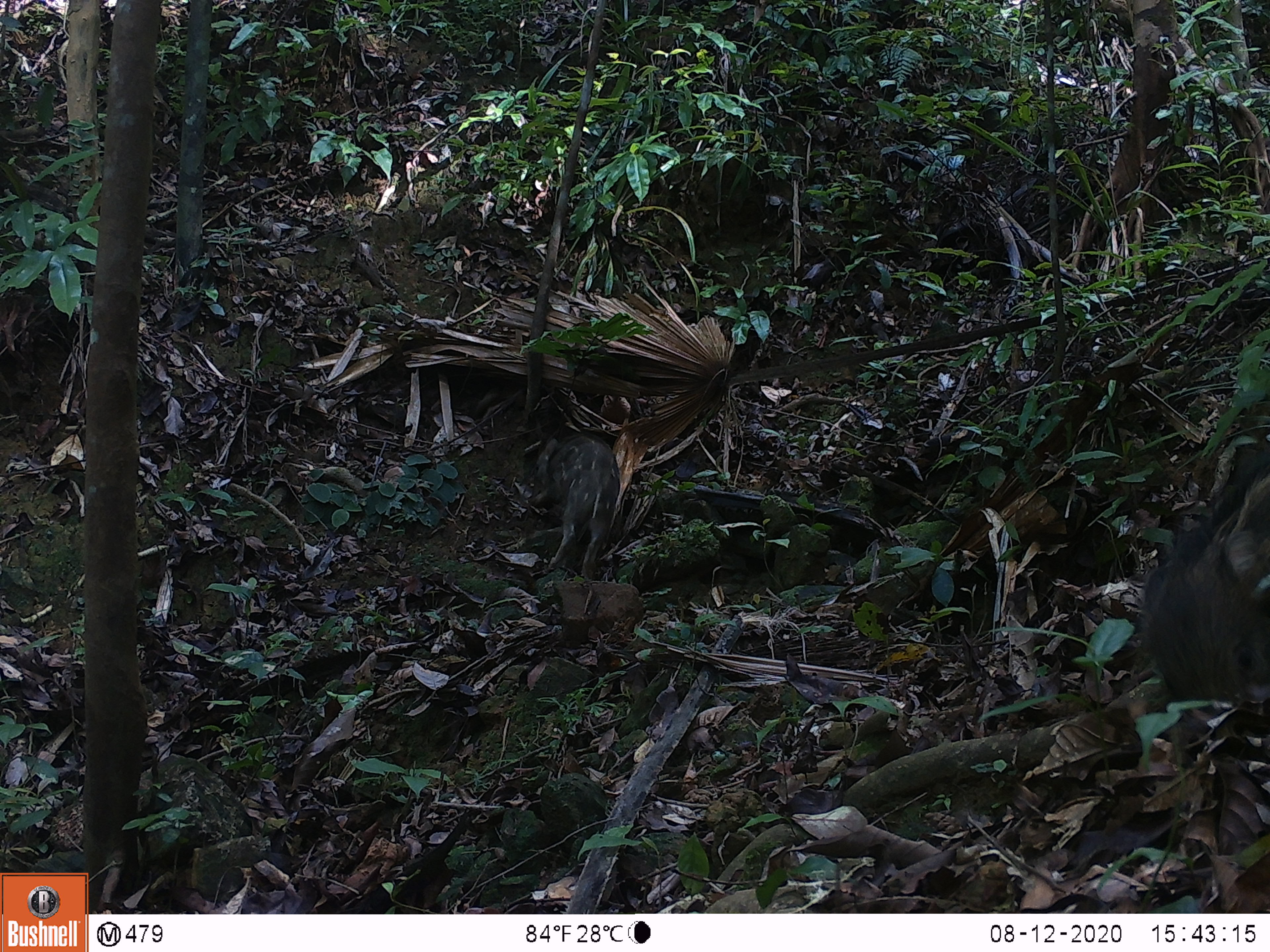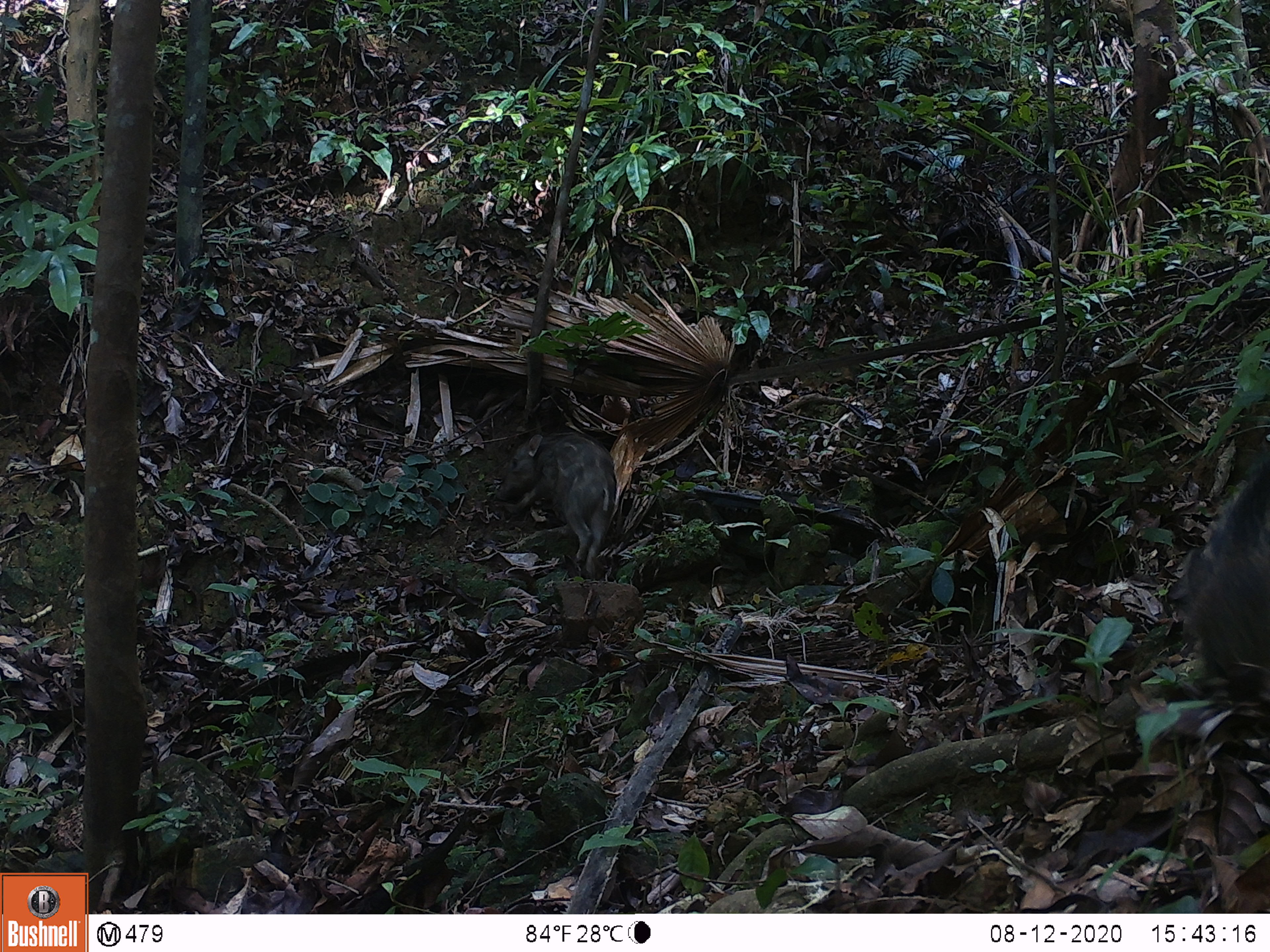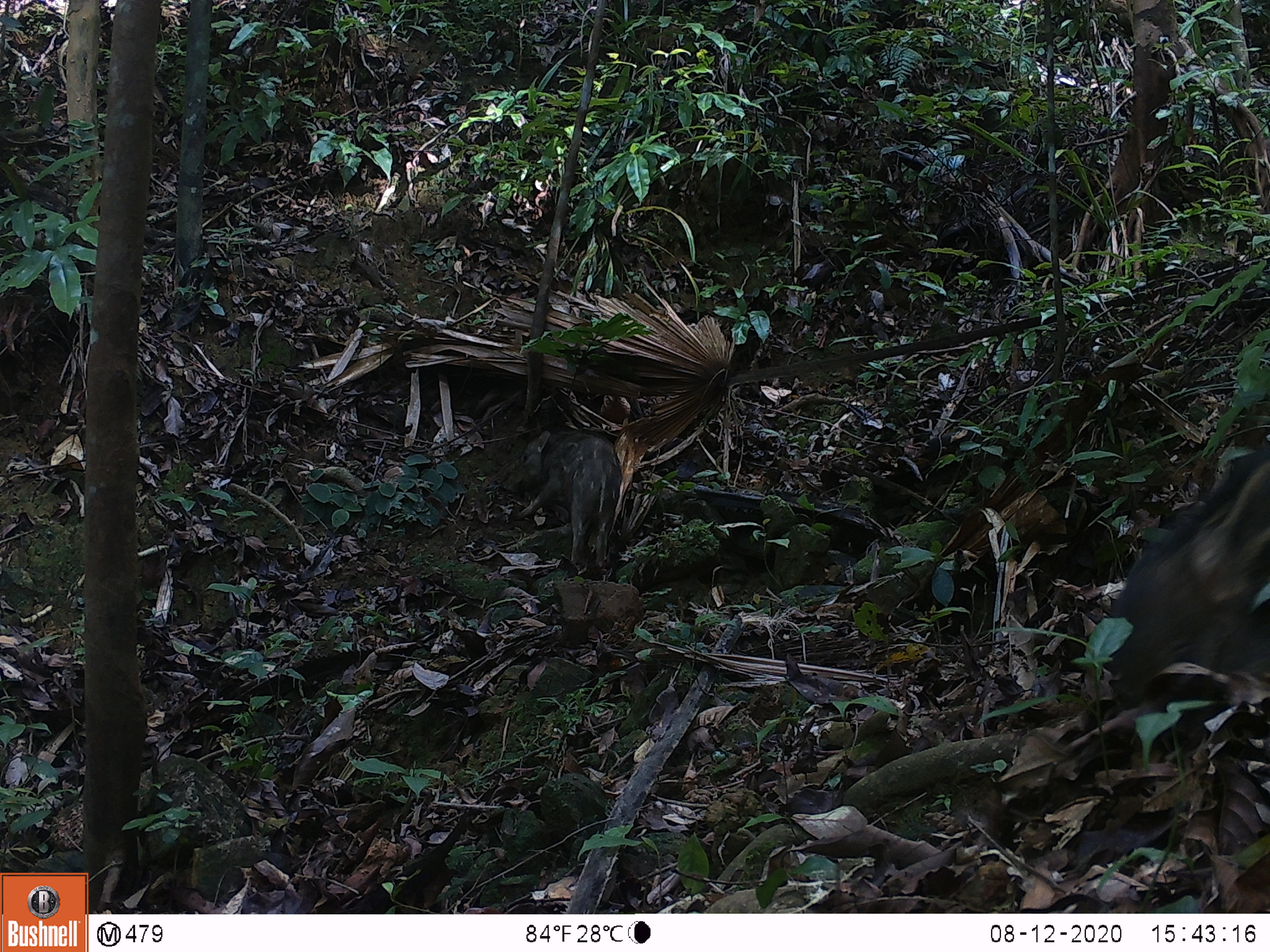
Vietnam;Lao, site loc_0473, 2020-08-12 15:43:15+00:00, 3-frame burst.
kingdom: Animalia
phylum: Chordata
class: Mammalia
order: Artiodactyla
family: Suidae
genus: Sus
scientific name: Sus scrofa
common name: eurasian wild pig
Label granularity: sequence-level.